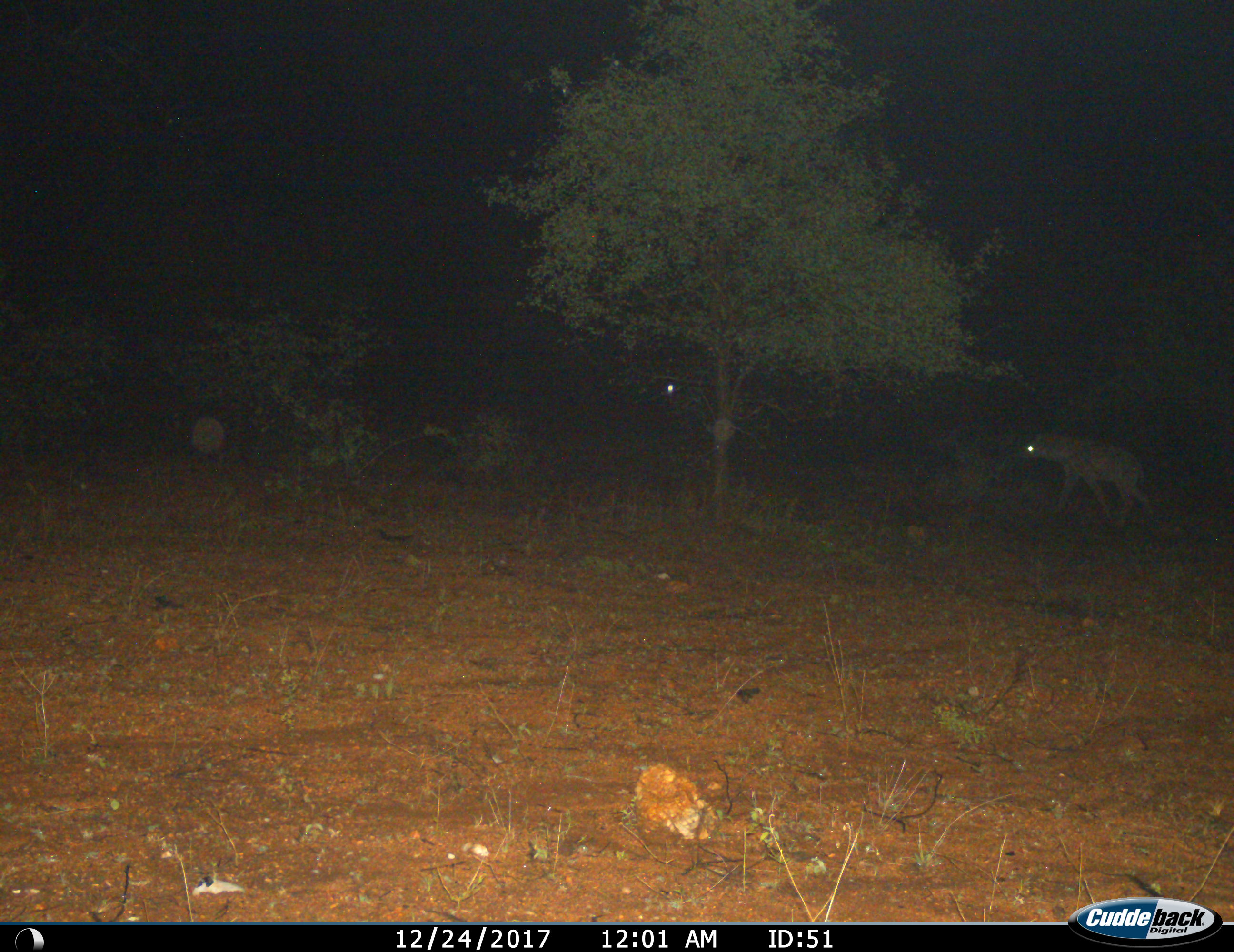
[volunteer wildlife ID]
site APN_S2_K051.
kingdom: Animalia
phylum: Chordata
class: Mammalia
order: Carnivora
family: Hyaenidae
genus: Crocuta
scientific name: Crocuta crocuta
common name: spotted hyena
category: hyenaspotted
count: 1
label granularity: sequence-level